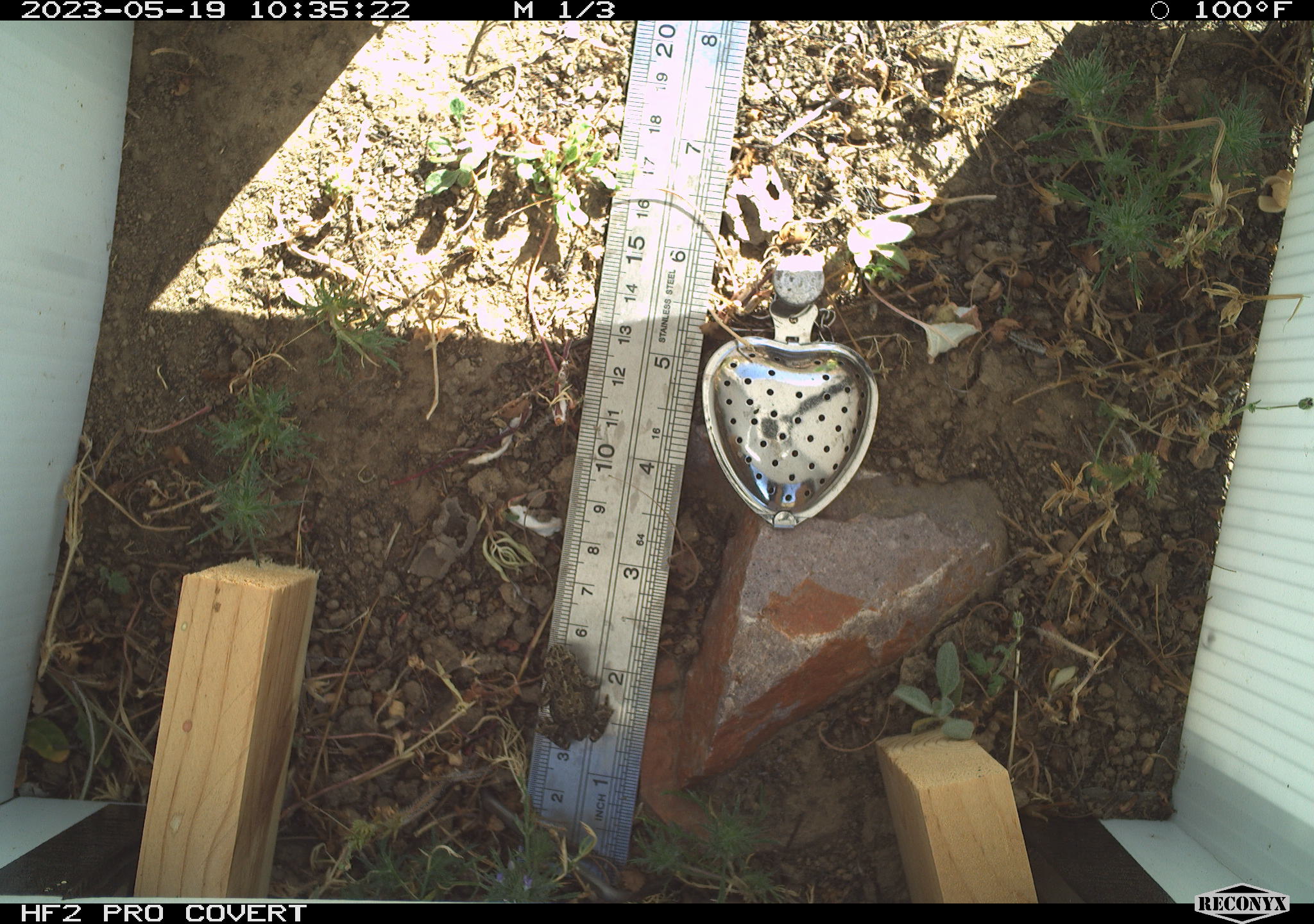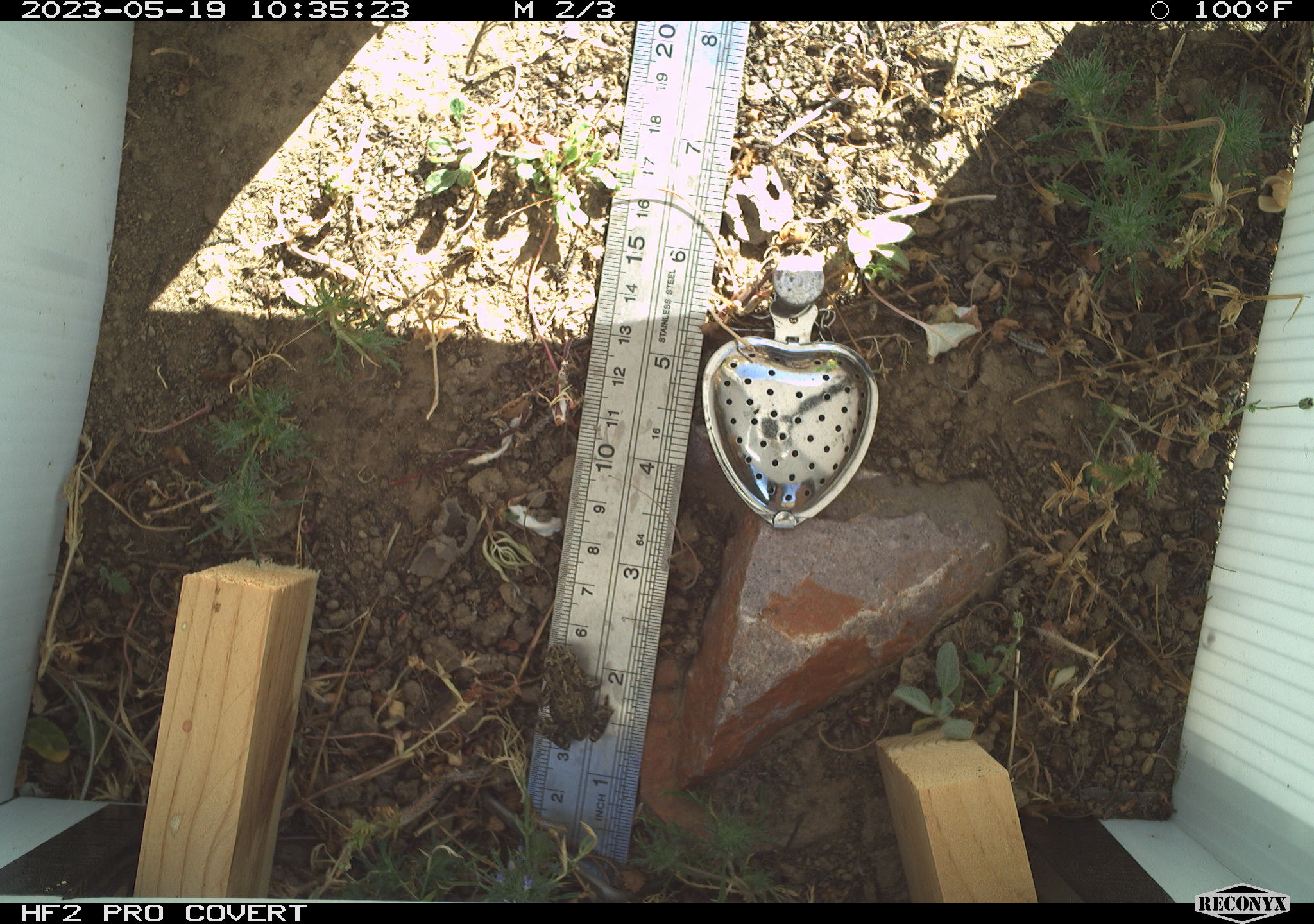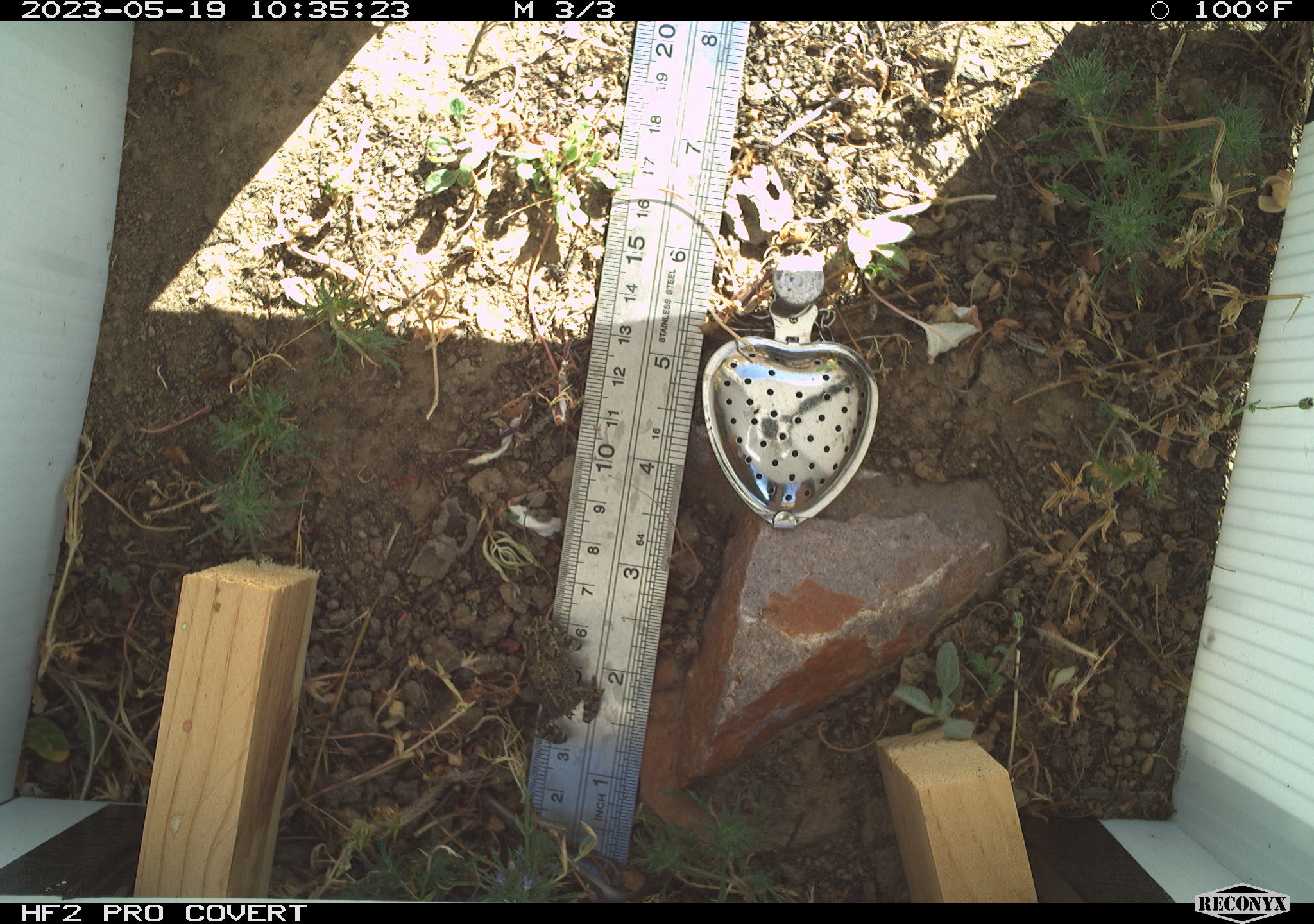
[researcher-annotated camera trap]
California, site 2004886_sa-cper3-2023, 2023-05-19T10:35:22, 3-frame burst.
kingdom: Animalia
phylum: Chordata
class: Amphibia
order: Anura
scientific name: Anura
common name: frogs